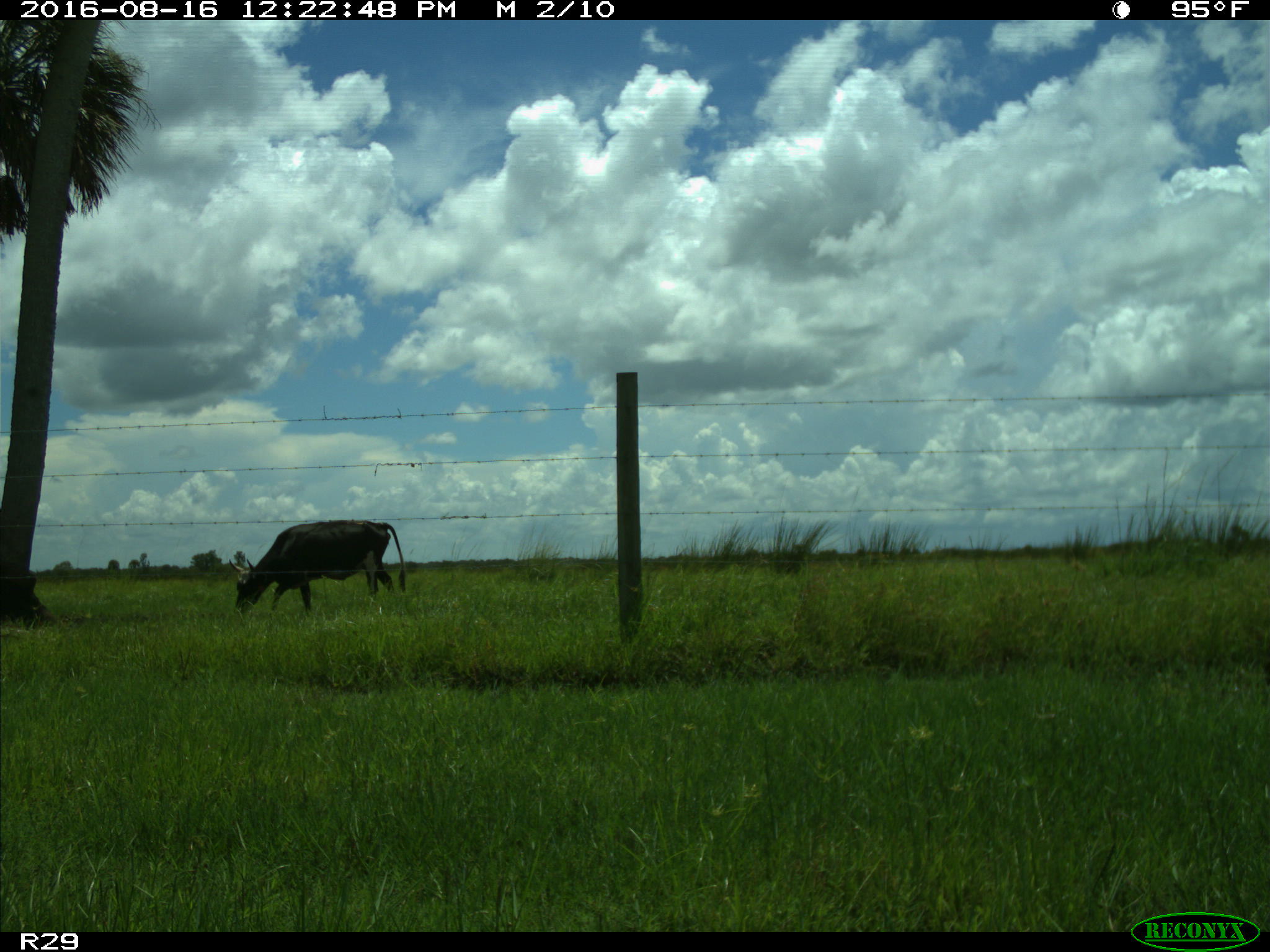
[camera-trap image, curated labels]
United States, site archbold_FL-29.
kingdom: Animalia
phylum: Chordata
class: Mammalia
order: Artiodactyla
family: Bovidae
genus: Bos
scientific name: Bos taurus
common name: domestic cow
Bos taurus (domestic cow).